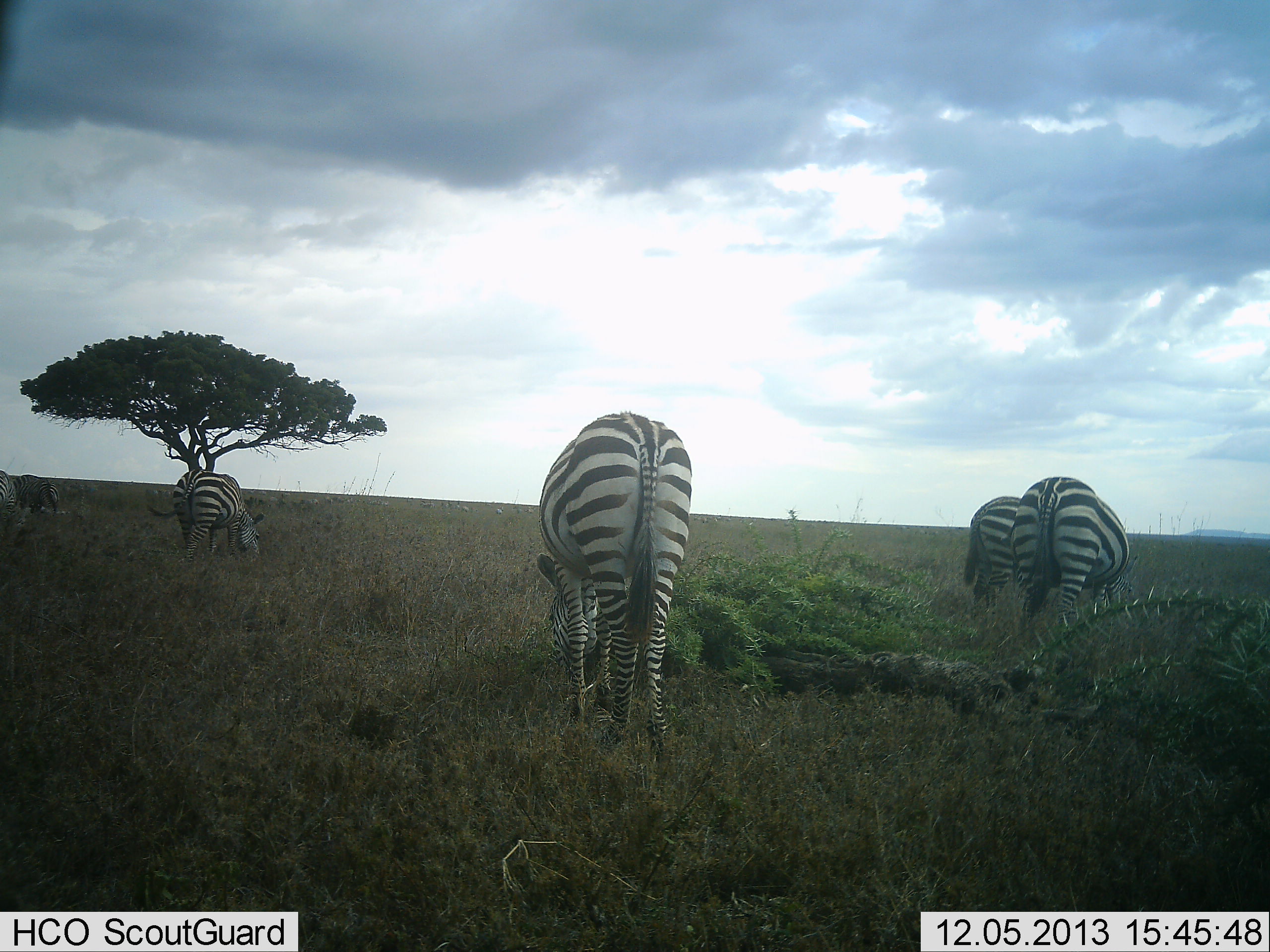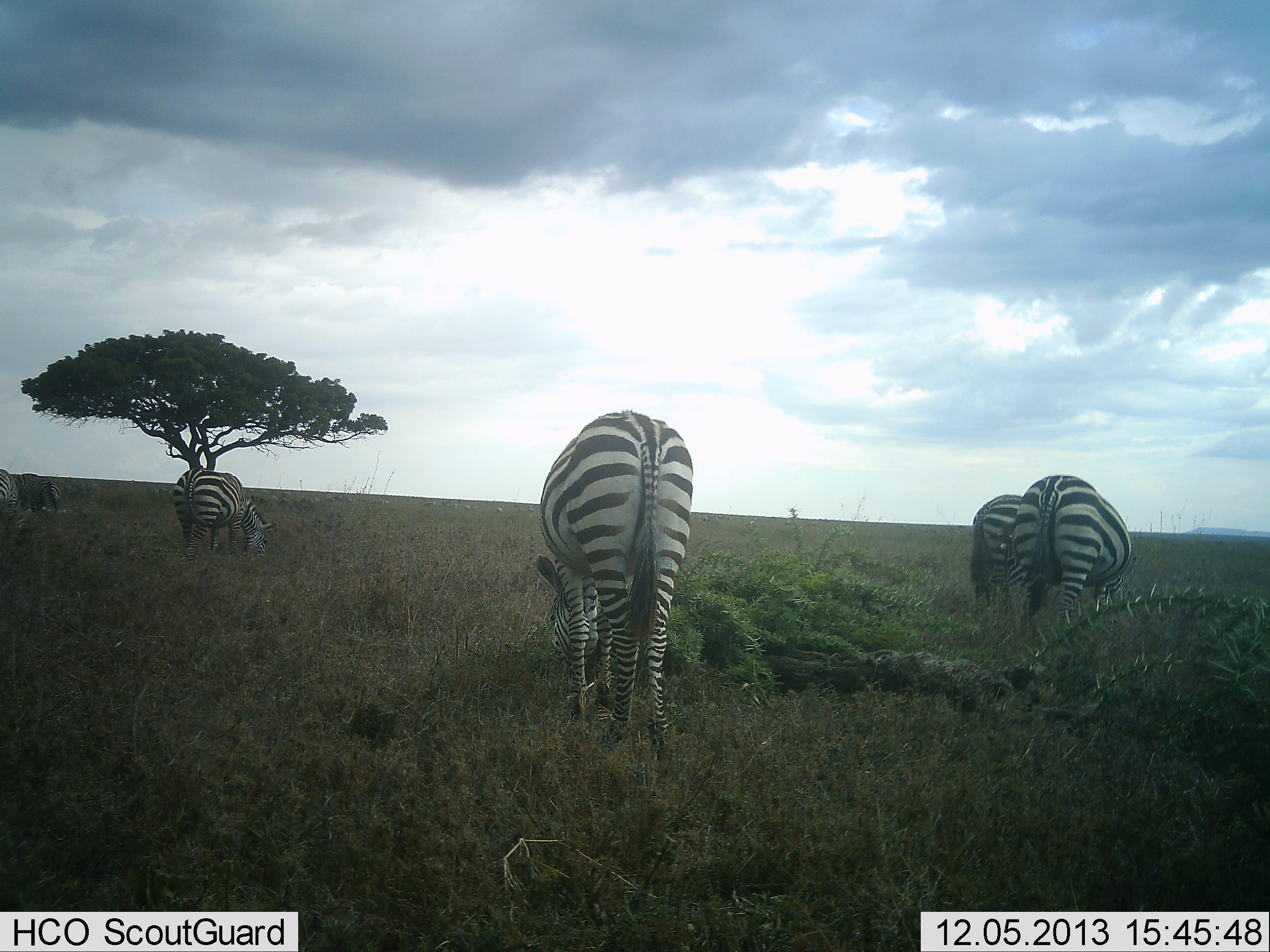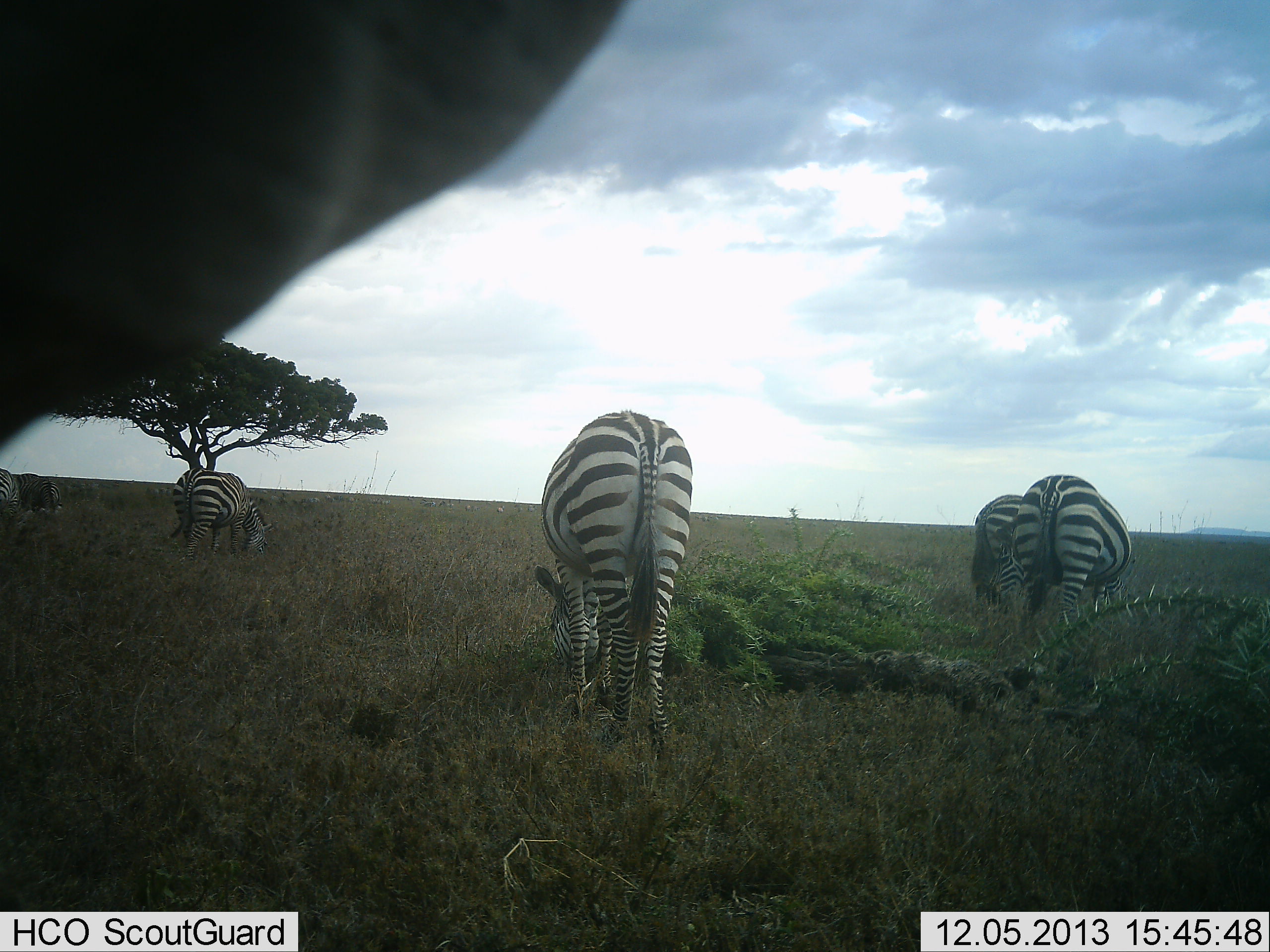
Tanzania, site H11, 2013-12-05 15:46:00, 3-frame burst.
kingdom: Animalia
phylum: Chordata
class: Mammalia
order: Perissodactyla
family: Equidae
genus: Equus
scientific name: Equus quagga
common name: plains zebra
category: zebra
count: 7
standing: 40%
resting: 0%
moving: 30%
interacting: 10%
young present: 0%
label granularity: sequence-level